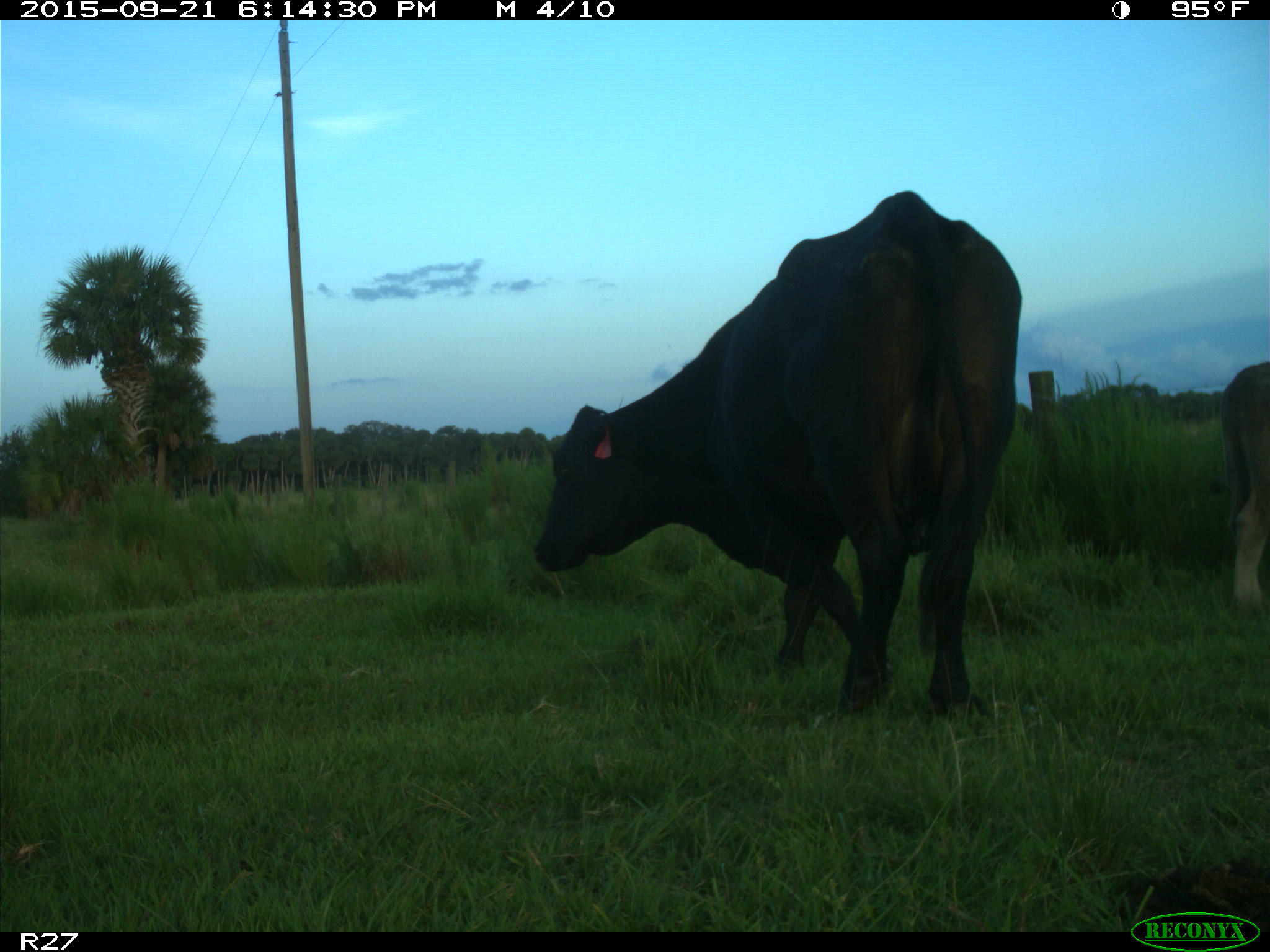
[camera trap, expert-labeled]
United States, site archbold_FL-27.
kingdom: Animalia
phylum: Chordata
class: Mammalia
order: Artiodactyla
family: Bovidae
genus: Bos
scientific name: Bos taurus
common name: domestic cow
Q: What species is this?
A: Bos taurus (domestic cow).